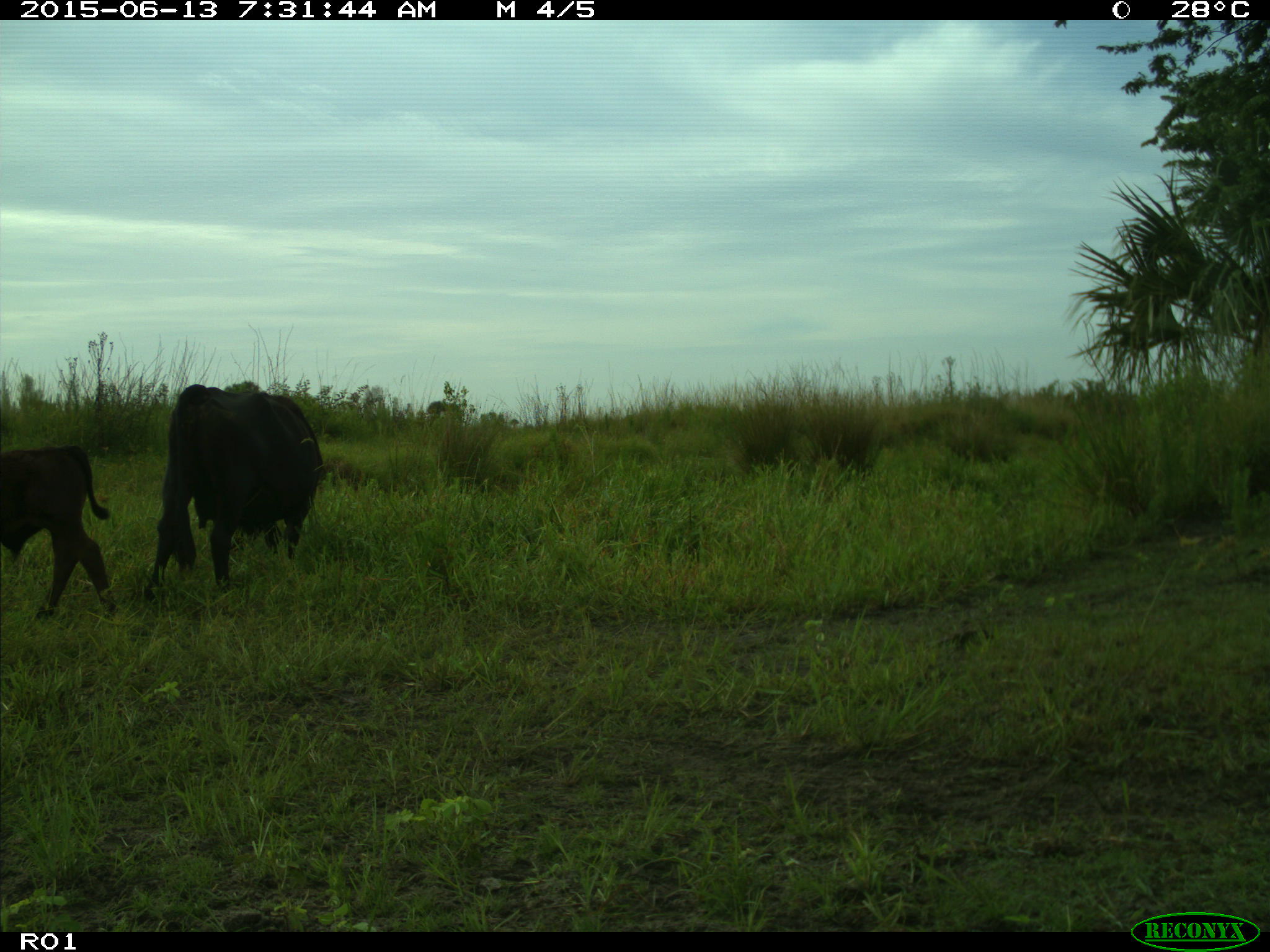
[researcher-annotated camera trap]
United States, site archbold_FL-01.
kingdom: Animalia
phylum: Chordata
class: Mammalia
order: Artiodactyla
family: Bovidae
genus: Bos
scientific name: Bos taurus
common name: domestic cow